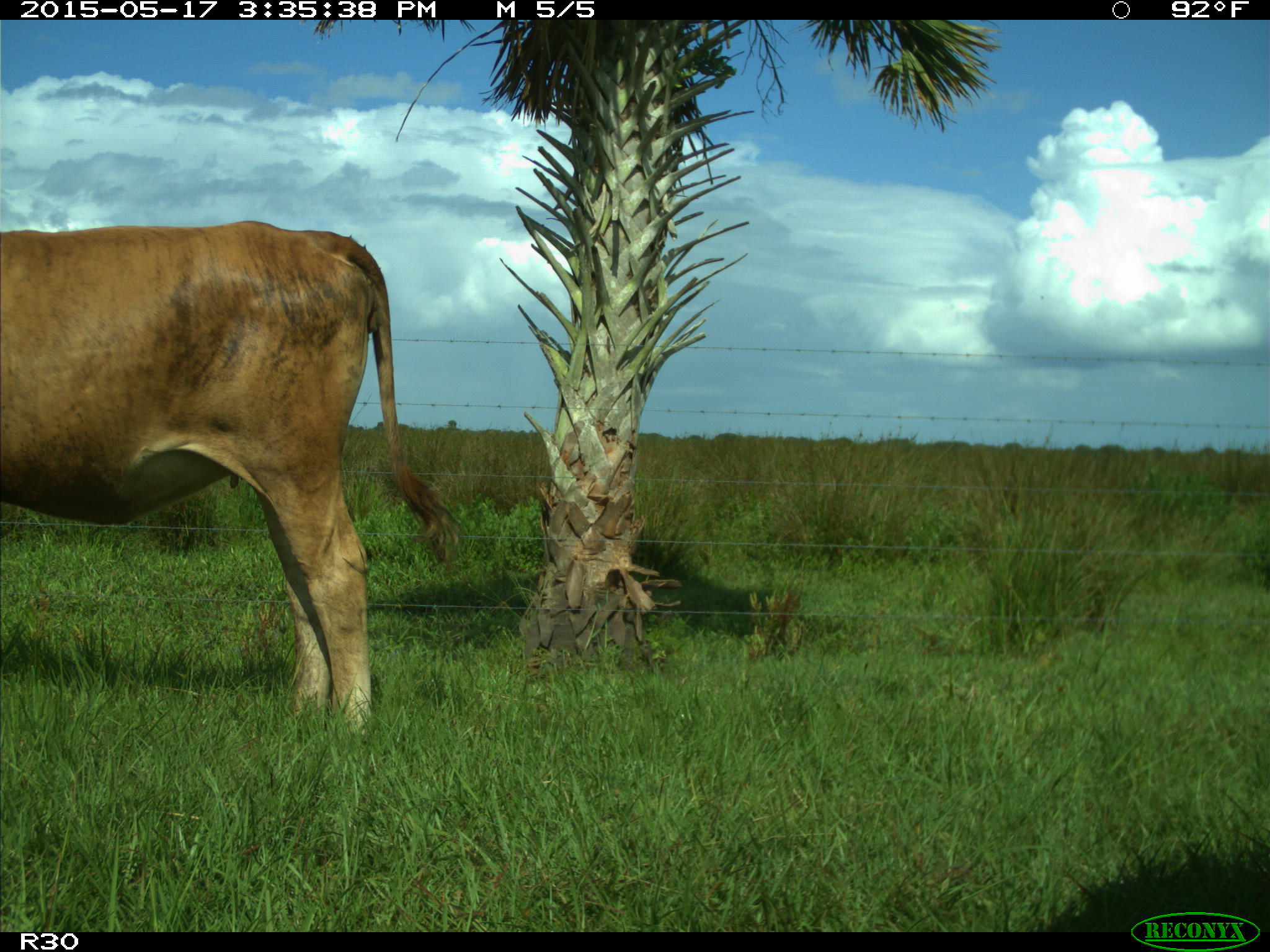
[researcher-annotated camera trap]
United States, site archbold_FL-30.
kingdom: Animalia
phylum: Chordata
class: Mammalia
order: Artiodactyla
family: Bovidae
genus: Bos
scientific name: Bos taurus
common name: domestic cow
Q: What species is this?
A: Bos taurus (domestic cow).